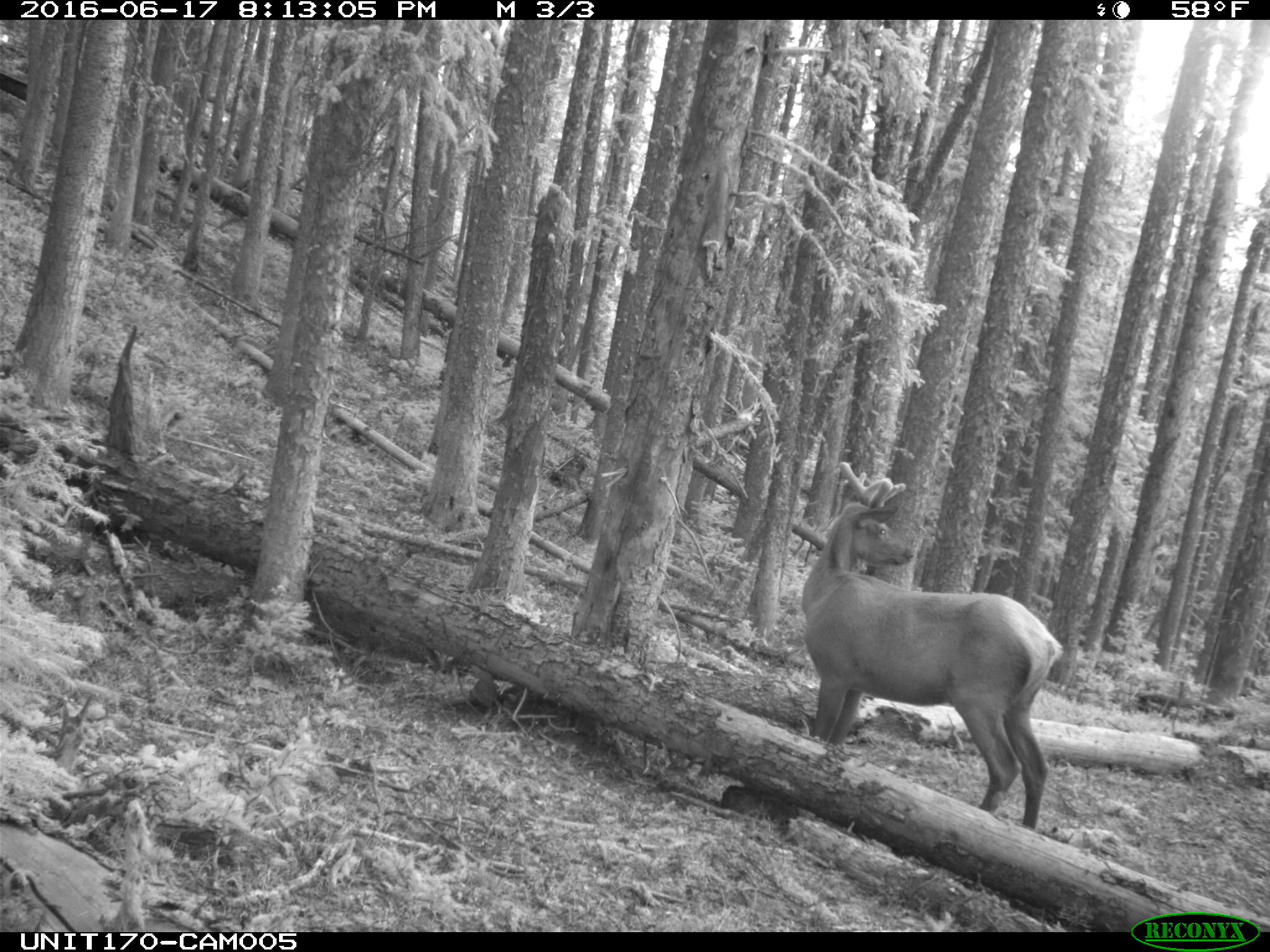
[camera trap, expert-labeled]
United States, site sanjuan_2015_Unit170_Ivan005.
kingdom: Animalia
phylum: Chordata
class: Mammalia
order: Artiodactyla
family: Cervidae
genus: Cervus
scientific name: Cervus elaphus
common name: red deer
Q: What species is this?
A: Cervus elaphus (red deer).